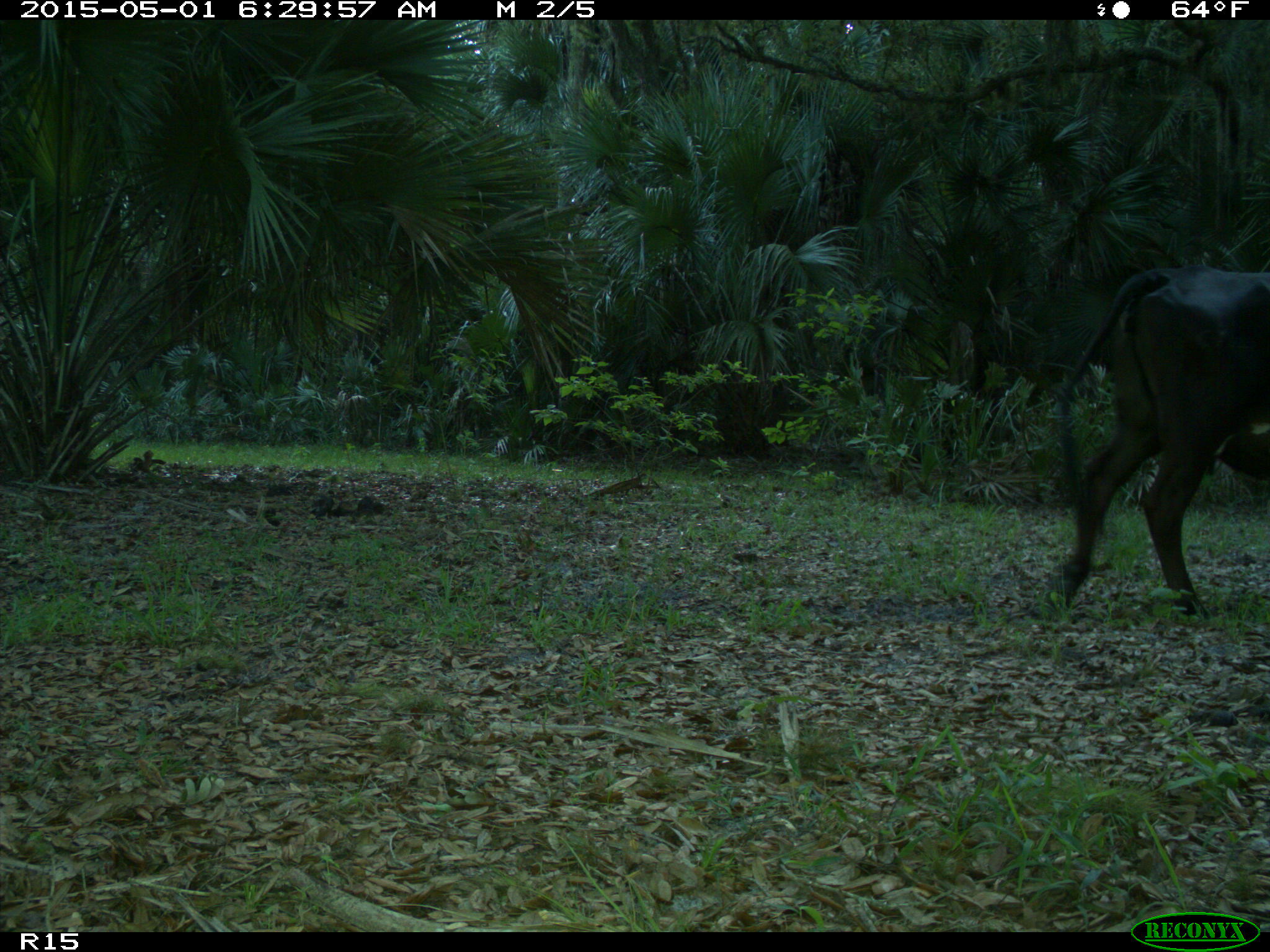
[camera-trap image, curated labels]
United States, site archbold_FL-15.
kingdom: Animalia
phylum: Chordata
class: Mammalia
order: Artiodactyla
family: Bovidae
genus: Bos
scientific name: Bos taurus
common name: domestic cow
Bos taurus (domestic cow).